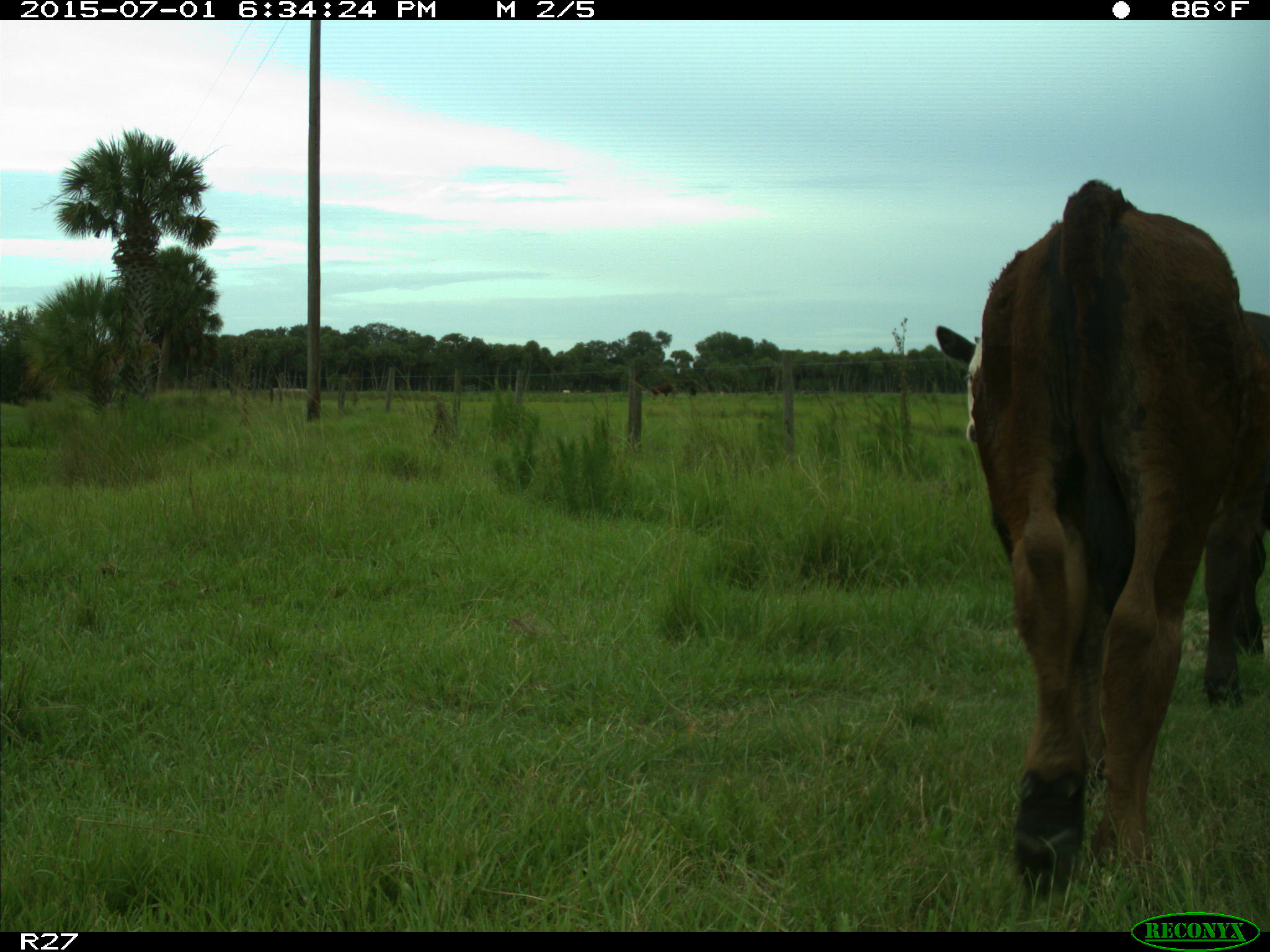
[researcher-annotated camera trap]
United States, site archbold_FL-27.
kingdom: Animalia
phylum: Chordata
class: Mammalia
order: Artiodactyla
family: Bovidae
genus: Bos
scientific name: Bos taurus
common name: domestic cow